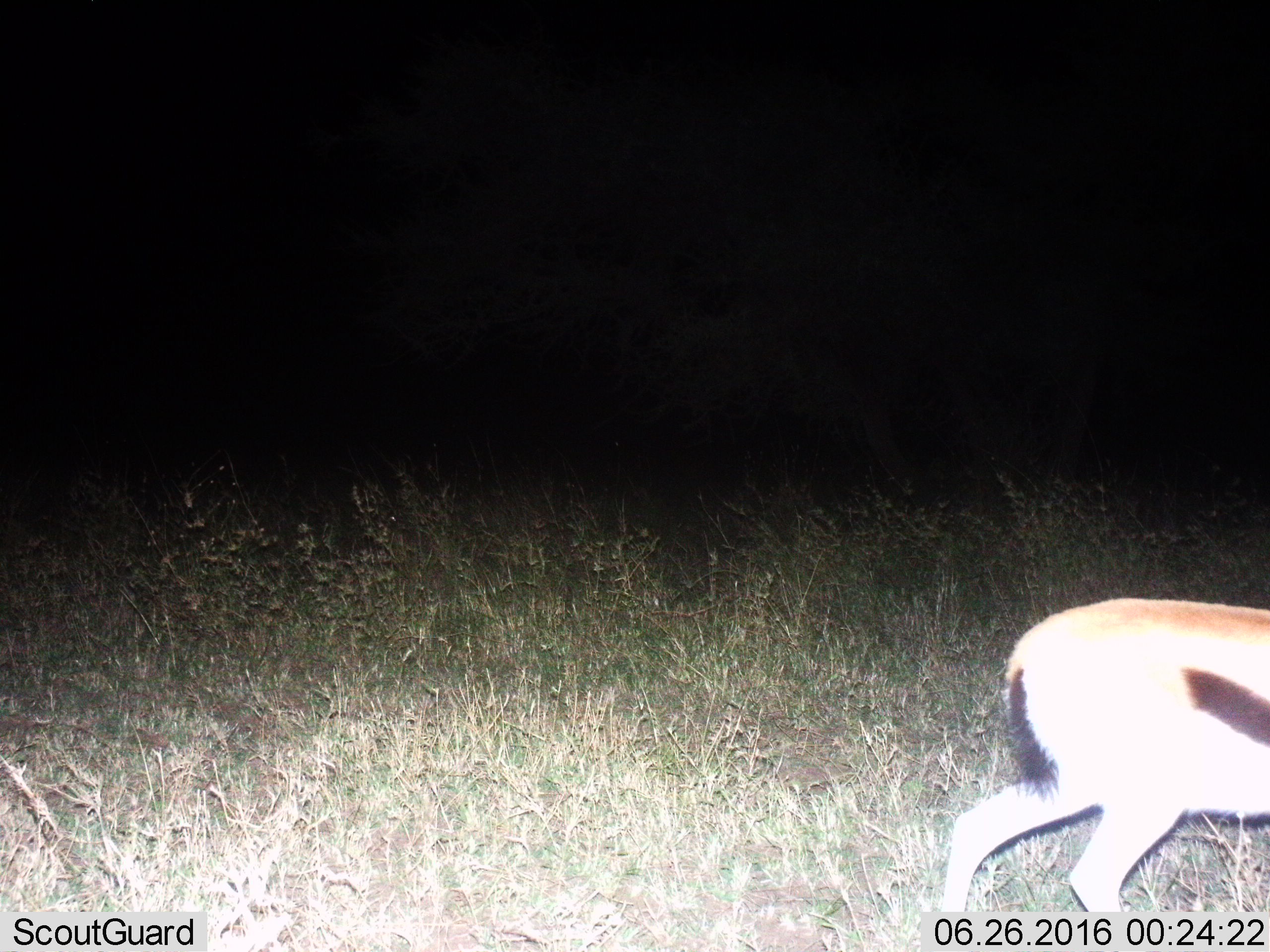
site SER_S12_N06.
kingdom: Animalia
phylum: Chordata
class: Mammalia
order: Artiodactyla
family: Bovidae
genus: Eudorcas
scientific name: Eudorcas thomsonii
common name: thomson's gazelle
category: gazellethomsons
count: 1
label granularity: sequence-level